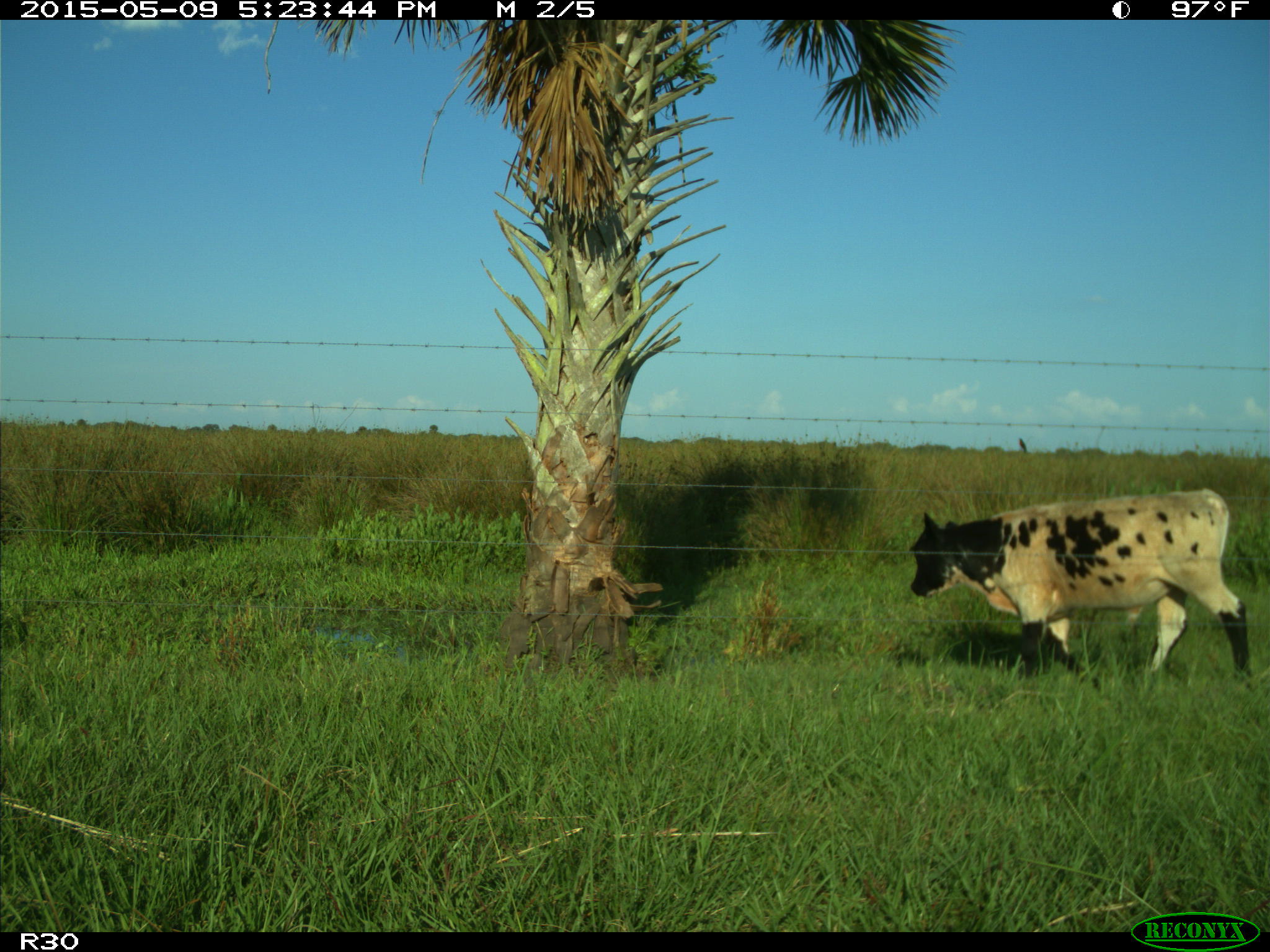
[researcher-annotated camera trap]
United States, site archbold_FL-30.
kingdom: Animalia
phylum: Chordata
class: Mammalia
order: Artiodactyla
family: Bovidae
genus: Bos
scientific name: Bos taurus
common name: domestic cow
Bos taurus (domestic cow).